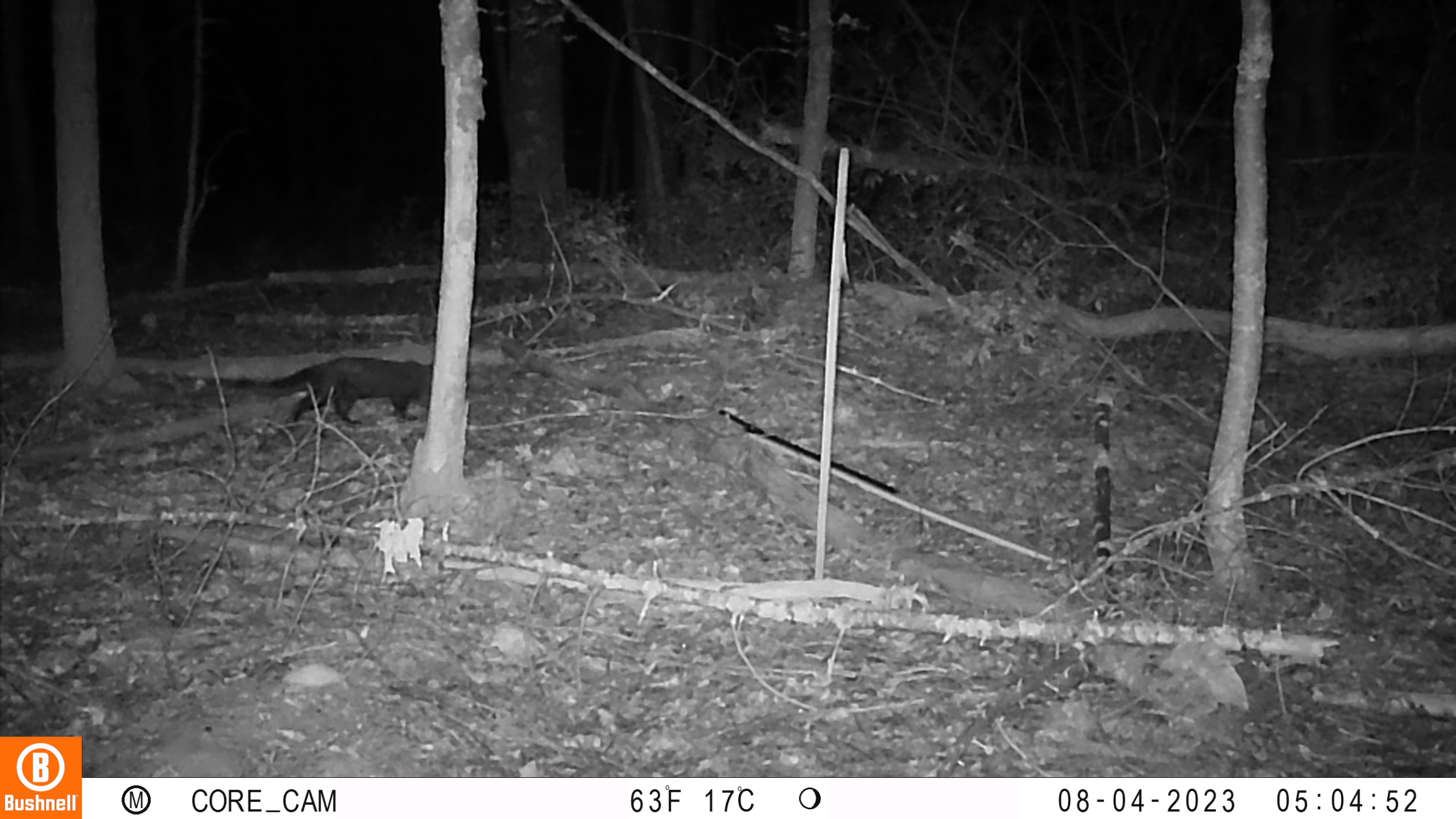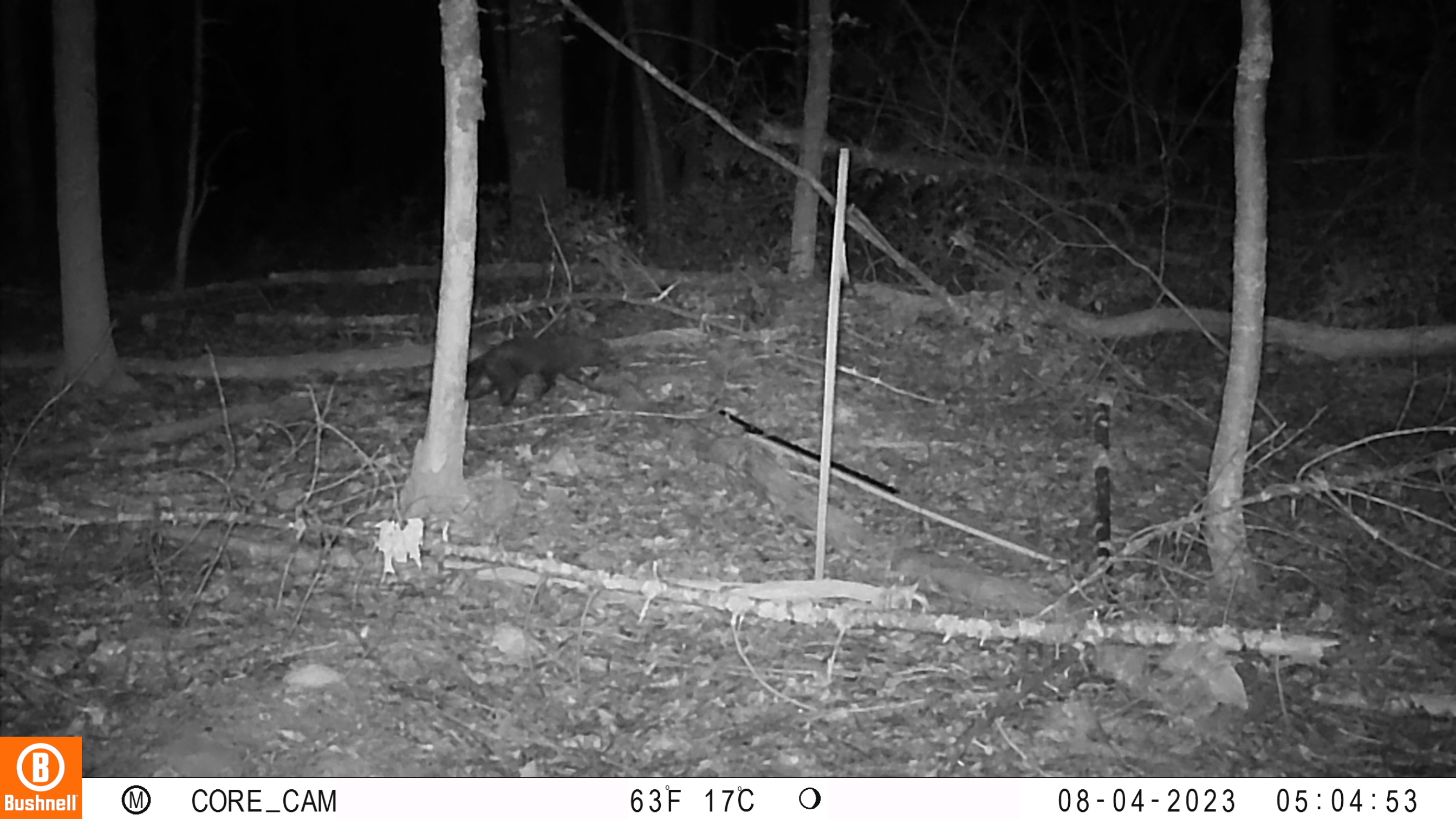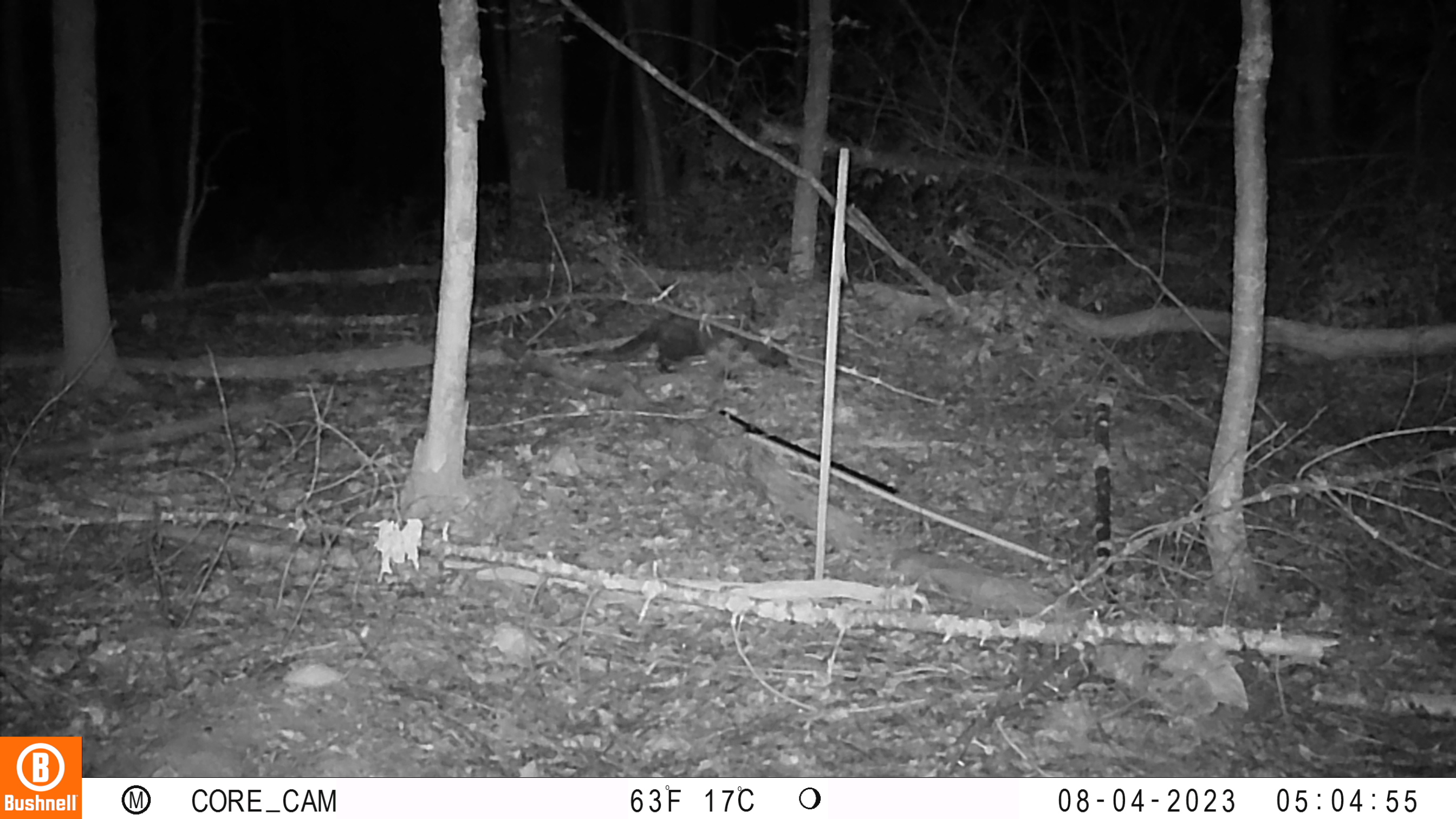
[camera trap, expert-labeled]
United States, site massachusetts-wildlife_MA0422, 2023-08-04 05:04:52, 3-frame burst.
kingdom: Animalia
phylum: Chordata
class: Mammalia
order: Carnivora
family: Mustelidae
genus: Pekania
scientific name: Pekania pennanti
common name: fisher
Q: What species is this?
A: Fisher (Pekania pennanti).